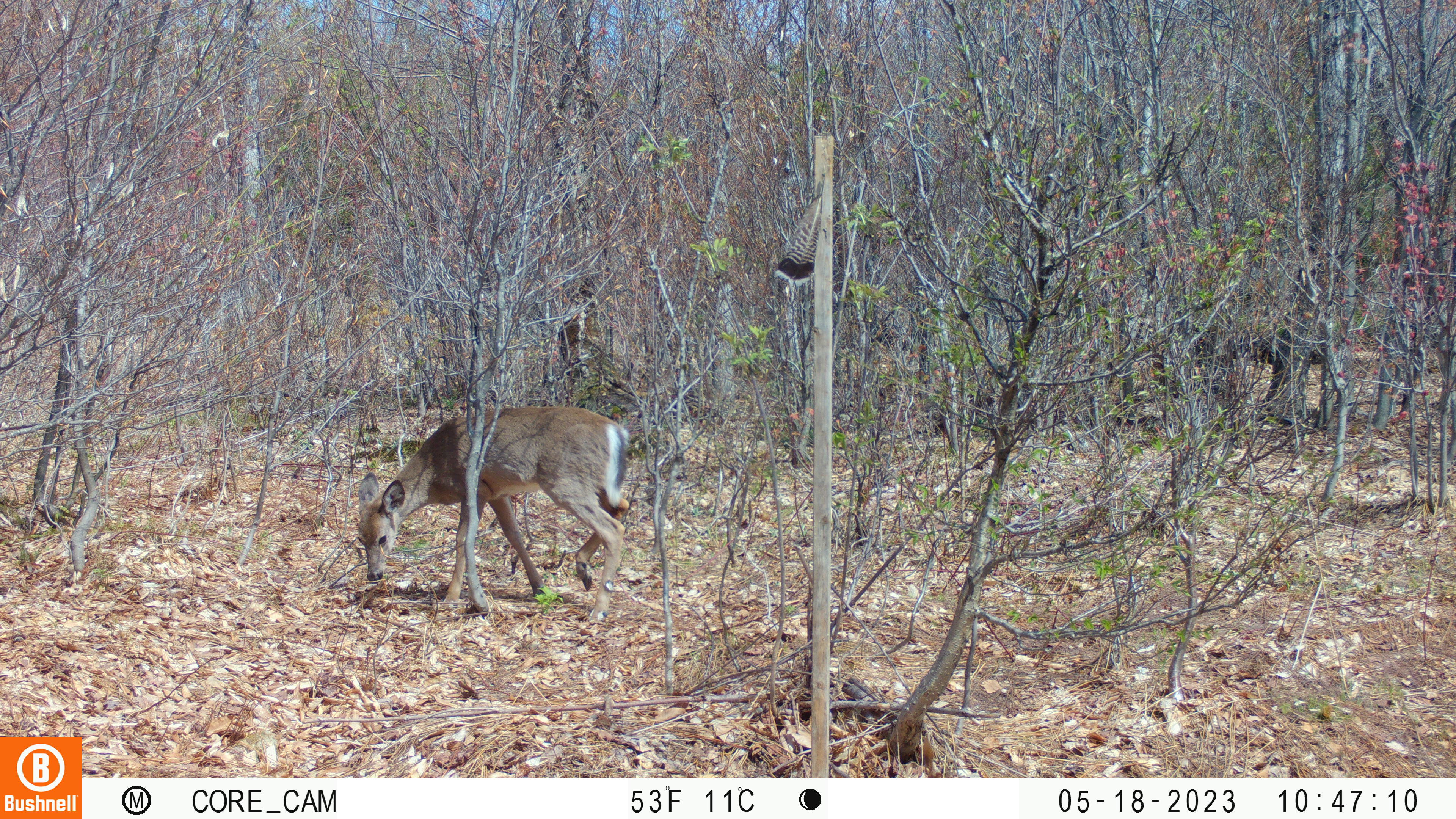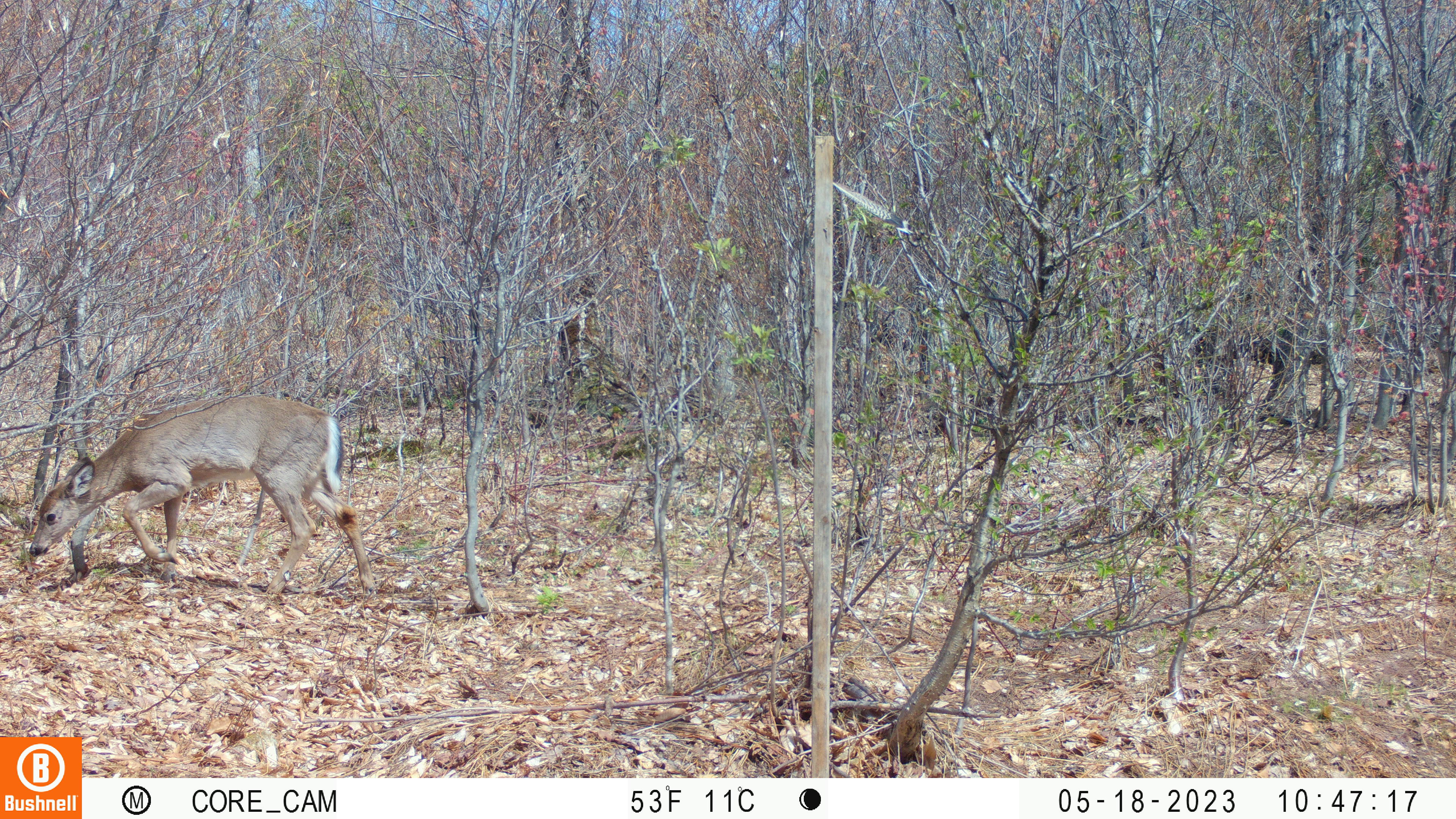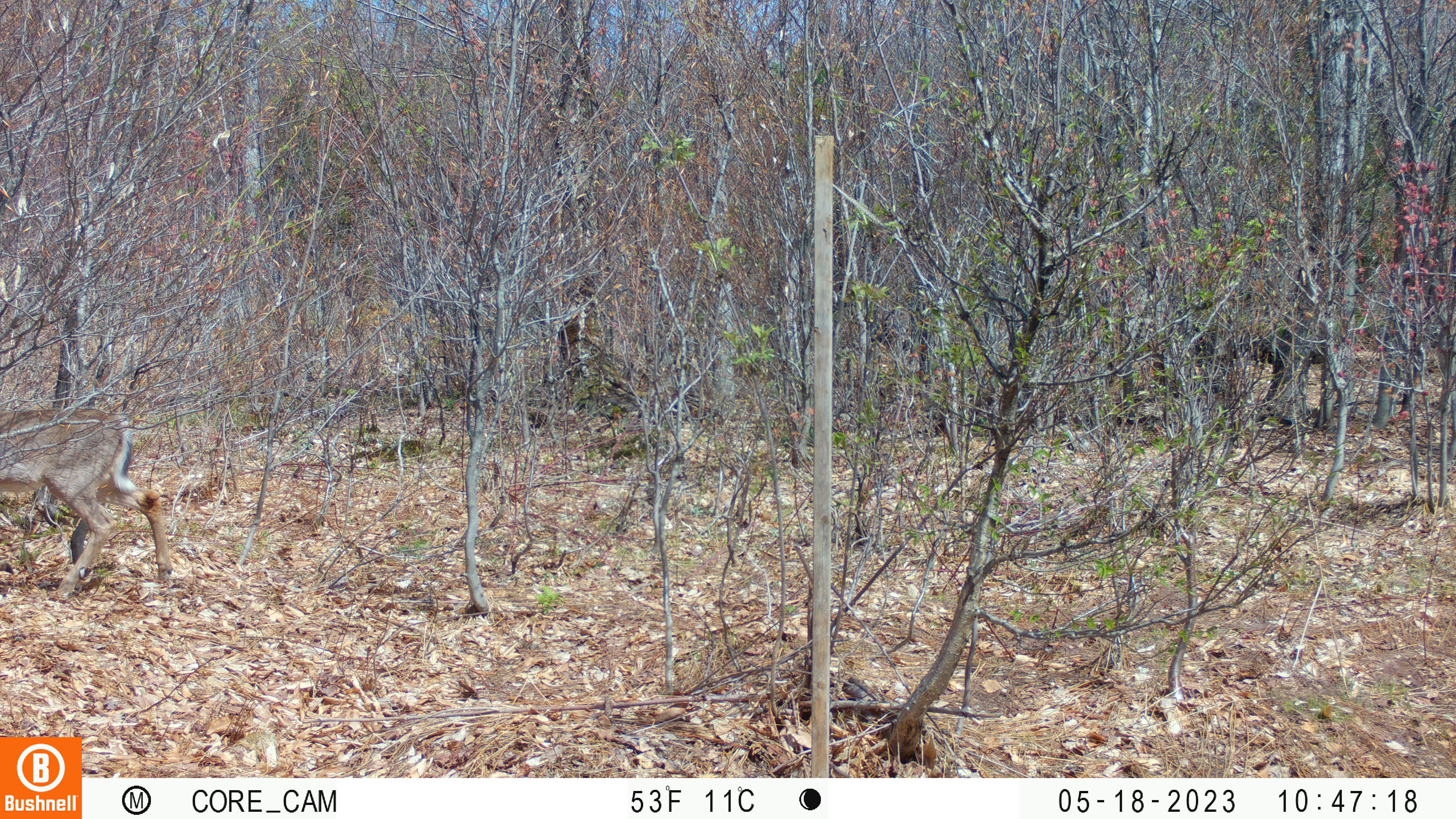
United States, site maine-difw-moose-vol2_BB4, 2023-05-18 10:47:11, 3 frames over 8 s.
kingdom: Animalia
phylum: Chordata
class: Mammalia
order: Artiodactyla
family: Cervidae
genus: Odocoileus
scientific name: Odocoileus virginianus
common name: white-tailed deer